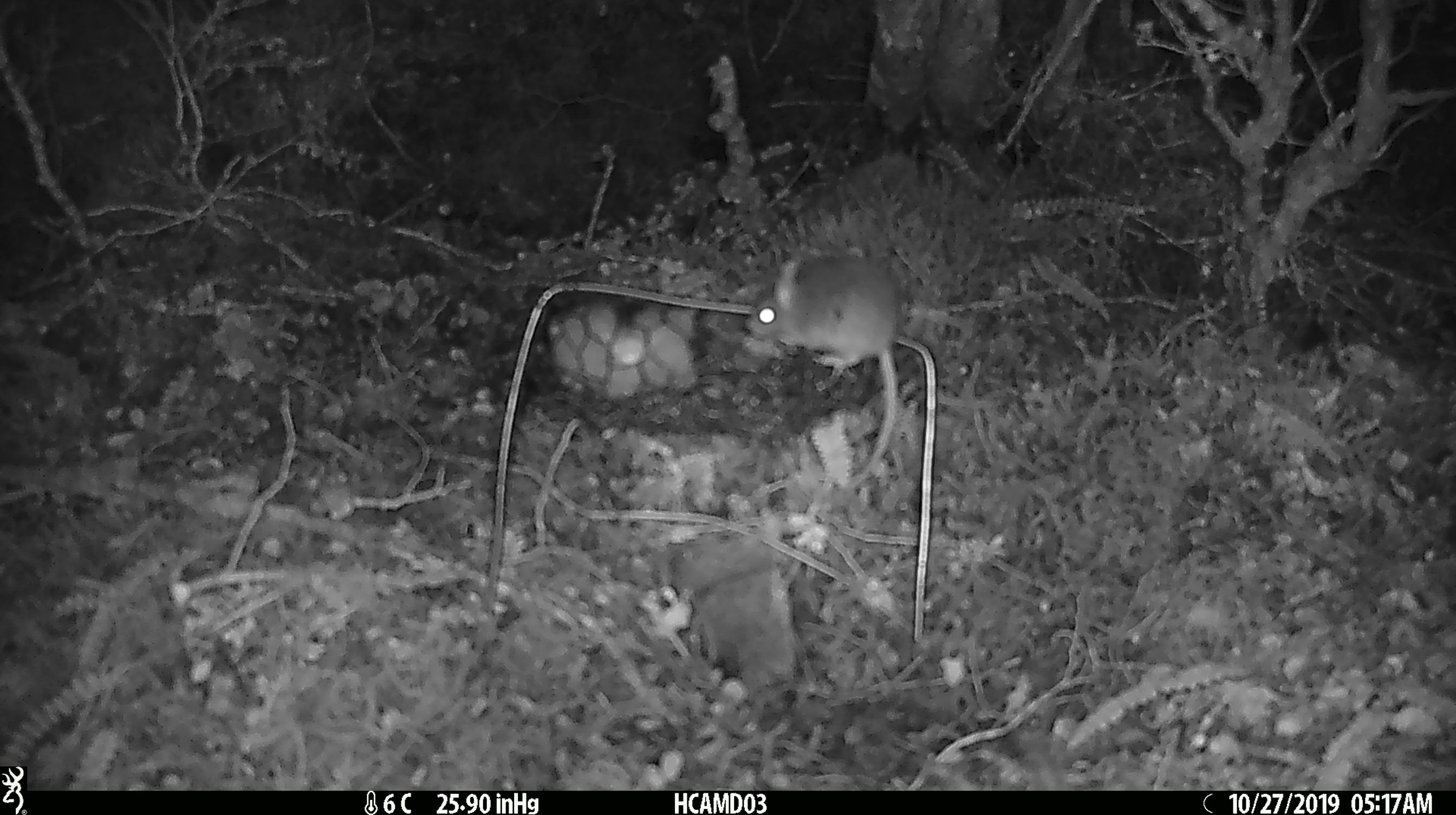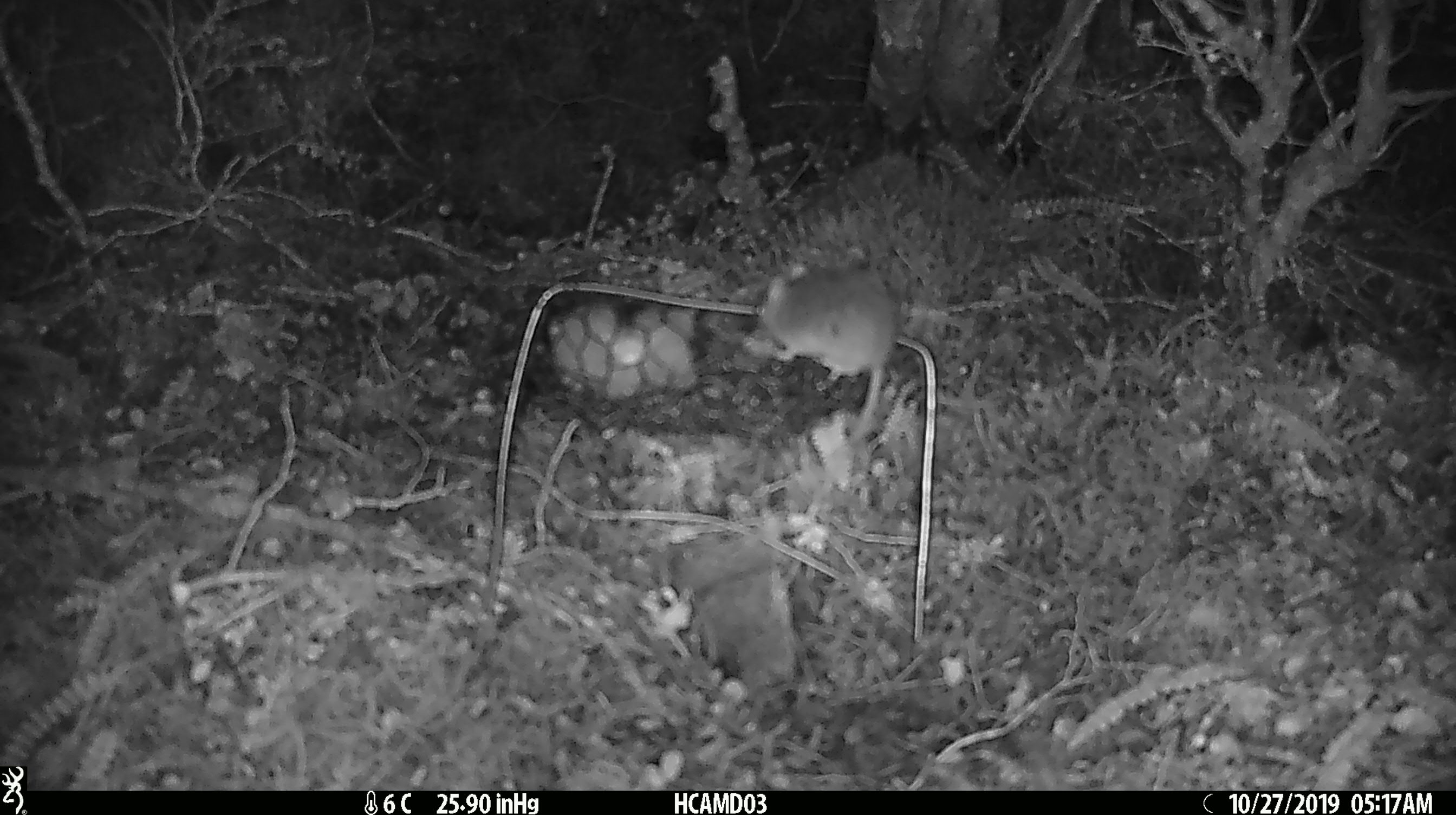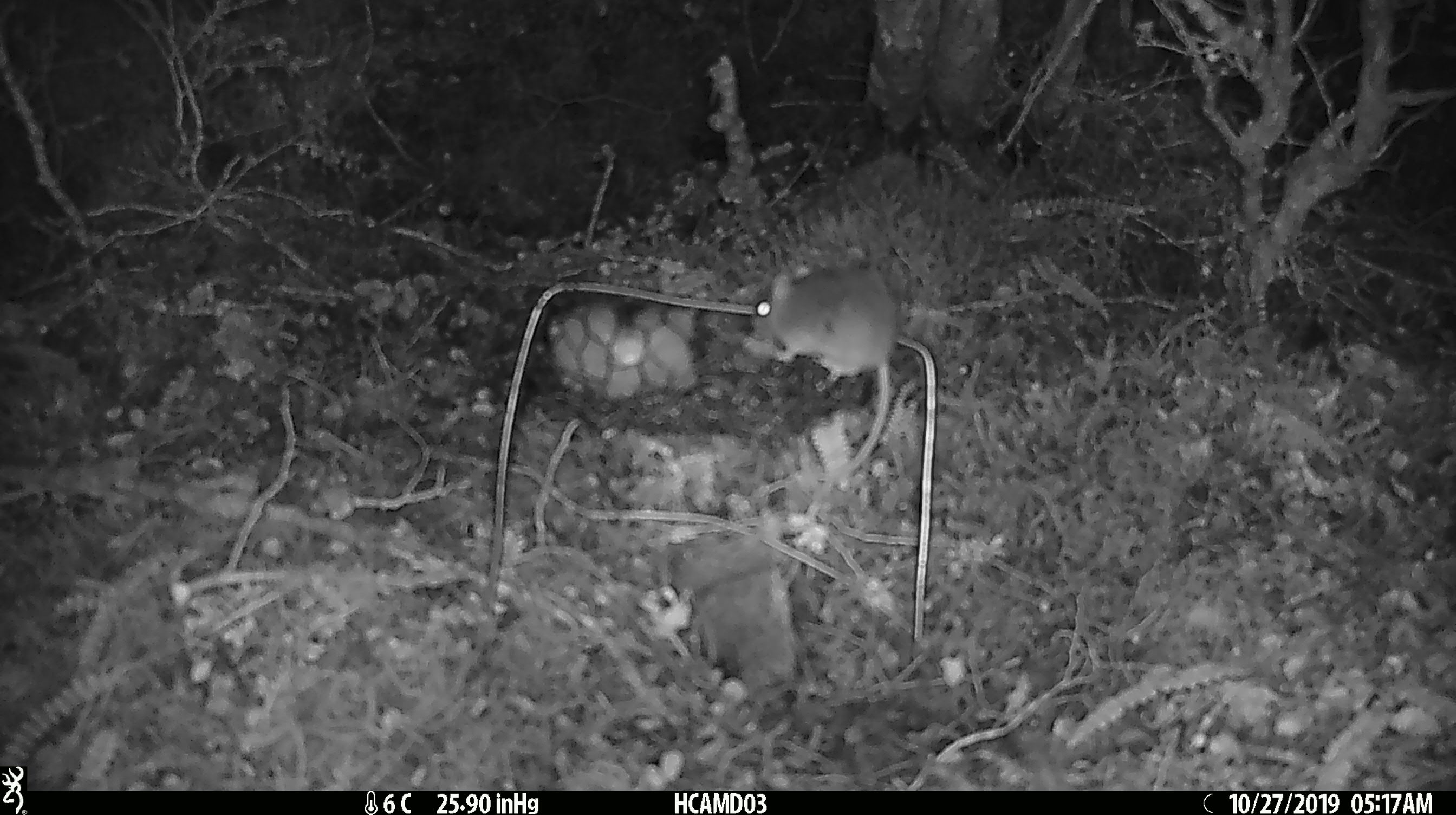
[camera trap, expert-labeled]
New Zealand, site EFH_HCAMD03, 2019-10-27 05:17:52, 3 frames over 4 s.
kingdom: Animalia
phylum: Chordata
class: Mammalia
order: Rodentia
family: Muridae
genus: Mus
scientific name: Mus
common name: mouse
Mouse (Mus).